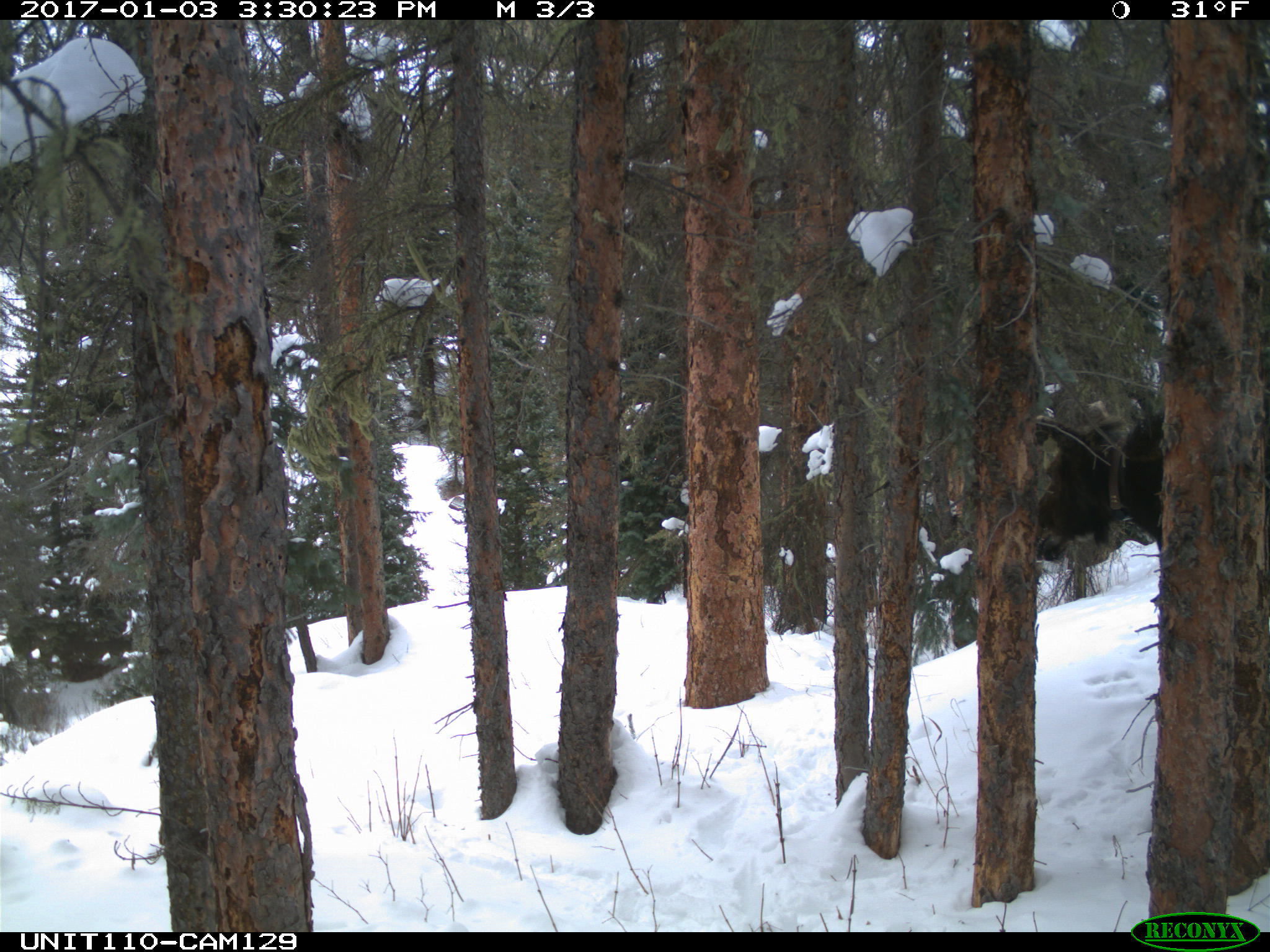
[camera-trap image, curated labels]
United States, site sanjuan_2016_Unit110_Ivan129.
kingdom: Animalia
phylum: Chordata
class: Mammalia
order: Artiodactyla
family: Cervidae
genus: Alces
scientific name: Alces alces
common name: moose